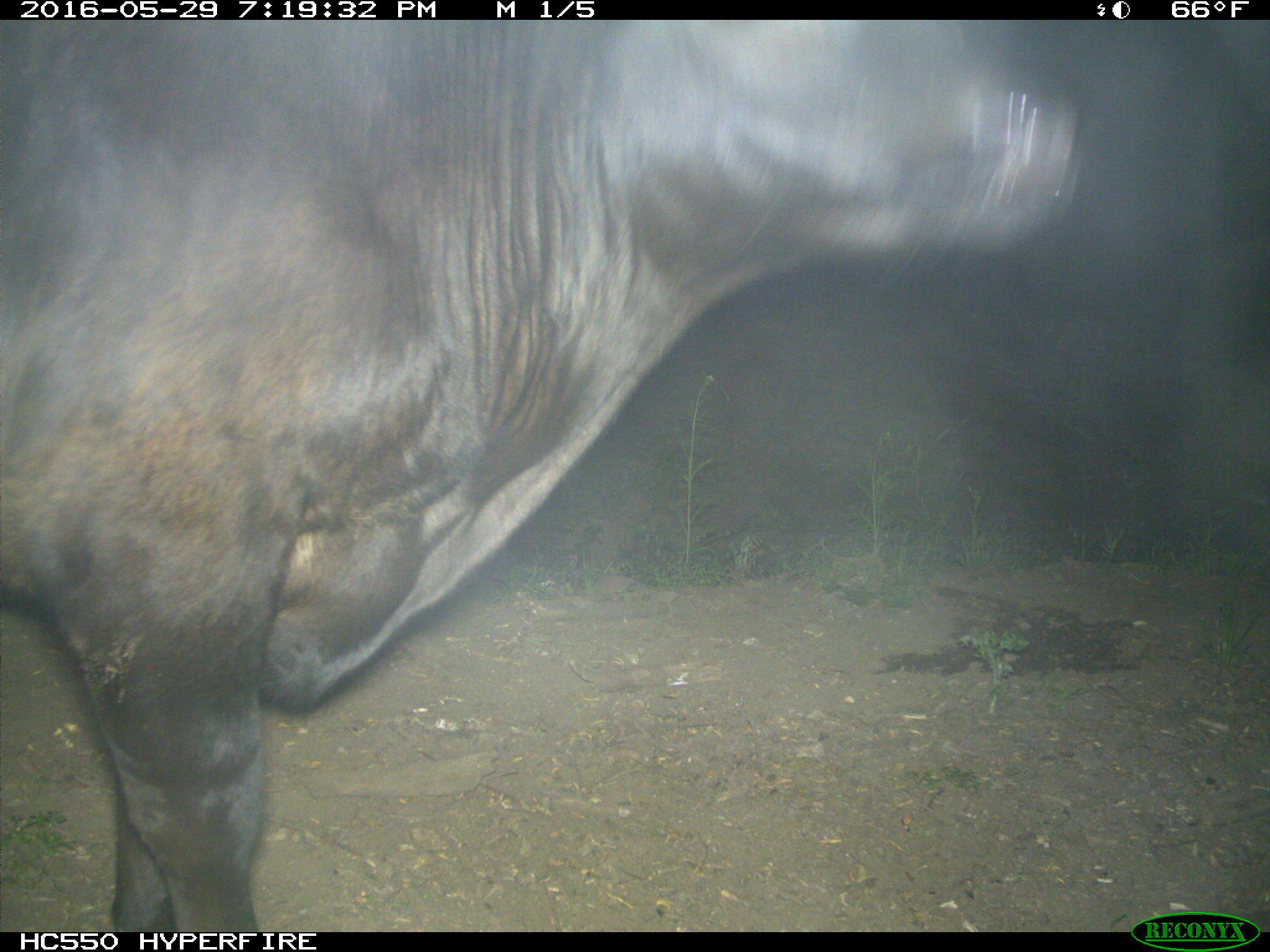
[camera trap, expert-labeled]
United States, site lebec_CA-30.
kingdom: Animalia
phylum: Chordata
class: Mammalia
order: Artiodactyla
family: Bovidae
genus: Bos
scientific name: Bos taurus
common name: domestic cow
Bos taurus (domestic cow).